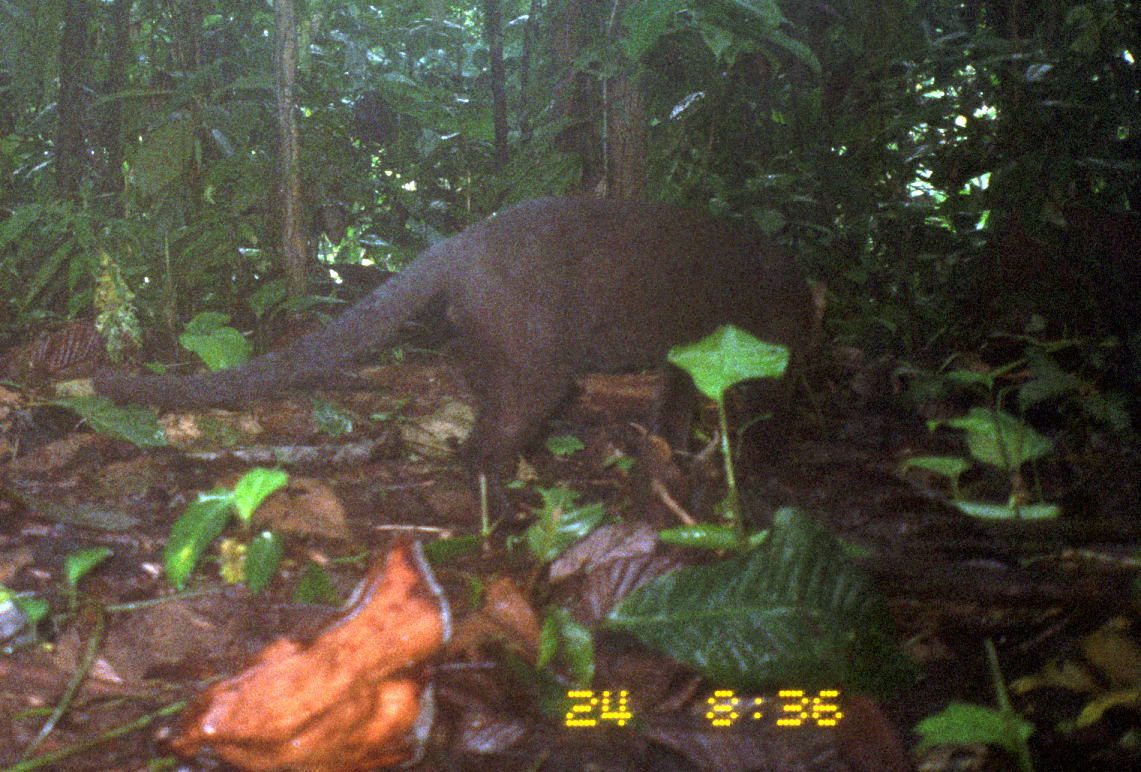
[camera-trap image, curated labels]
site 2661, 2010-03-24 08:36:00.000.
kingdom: Animalia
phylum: Chordata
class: Mammalia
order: Carnivora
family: Felidae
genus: Herpailurus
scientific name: Herpailurus yagouaroundi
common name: jaguarundi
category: puma yagouaroundi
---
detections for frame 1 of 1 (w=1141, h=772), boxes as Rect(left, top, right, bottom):
puma yagouaroundi: Rect(89, 191, 826, 515)